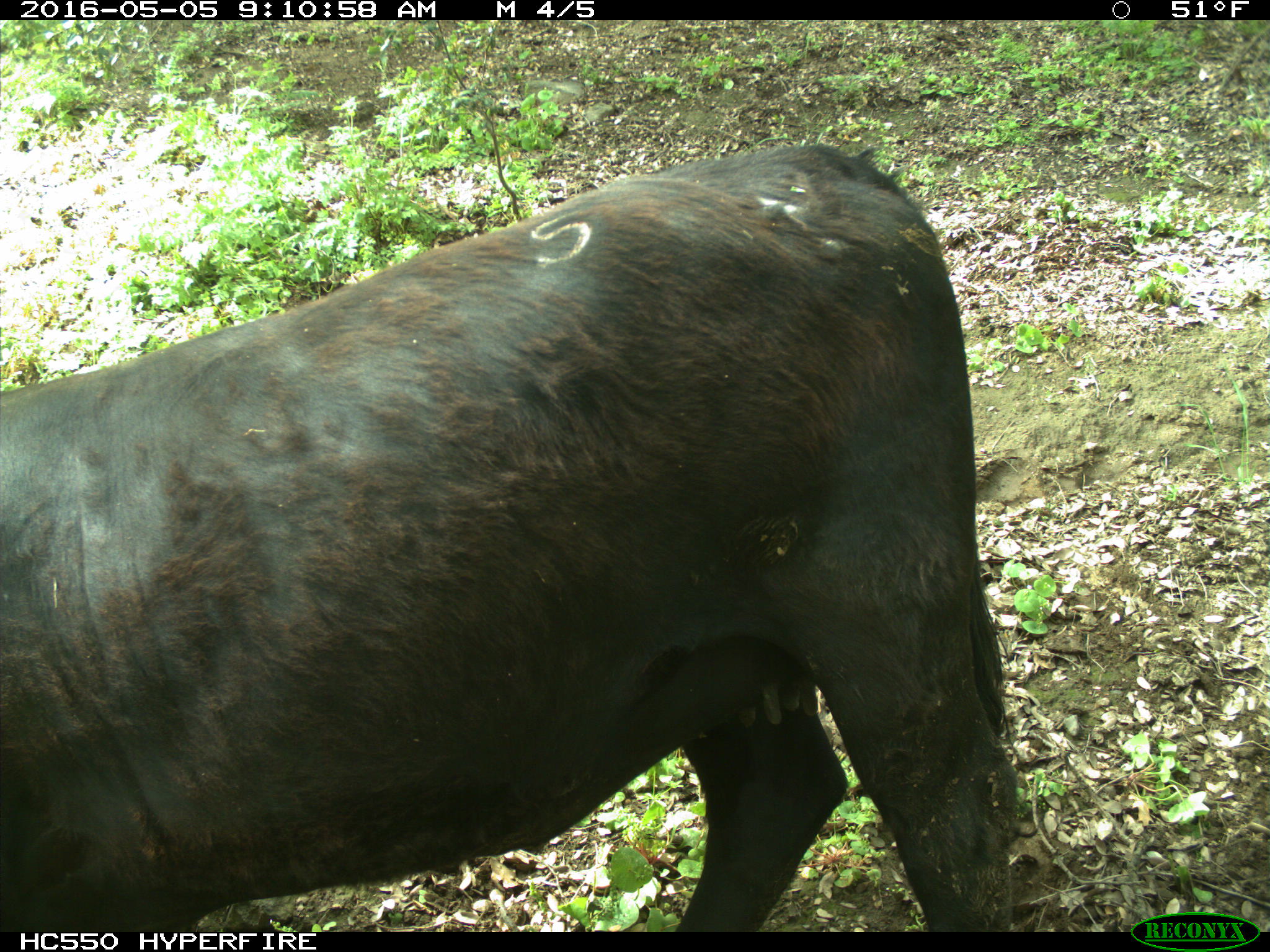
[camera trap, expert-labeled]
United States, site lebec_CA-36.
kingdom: Animalia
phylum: Chordata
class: Mammalia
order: Artiodactyla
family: Bovidae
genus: Bos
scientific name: Bos taurus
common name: domestic cow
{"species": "Bos taurus (domestic cow)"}